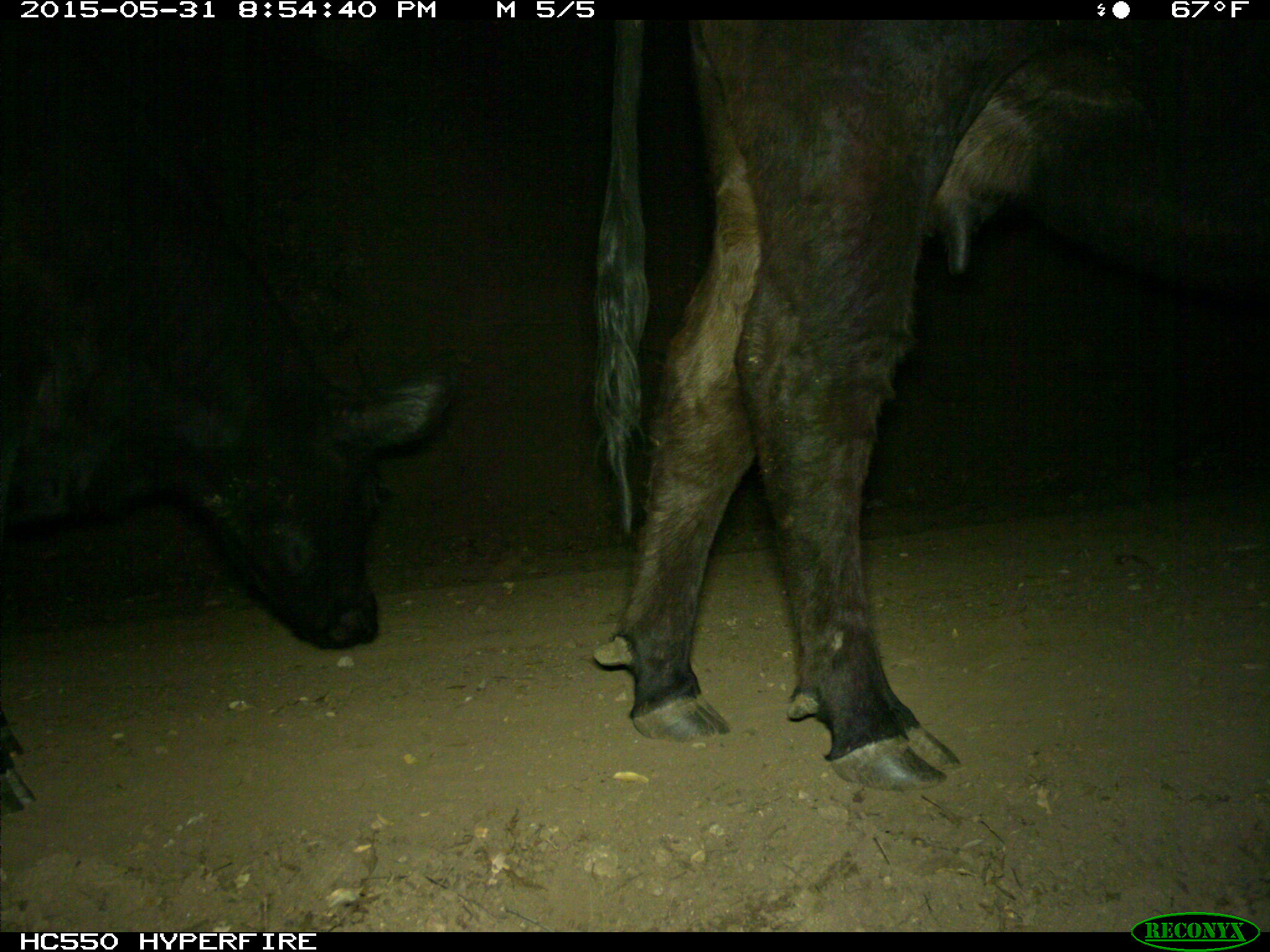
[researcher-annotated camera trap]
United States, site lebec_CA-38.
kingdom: Animalia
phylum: Chordata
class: Mammalia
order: Artiodactyla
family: Bovidae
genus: Bos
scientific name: Bos taurus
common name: domestic cow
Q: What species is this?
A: Bos taurus (domestic cow).